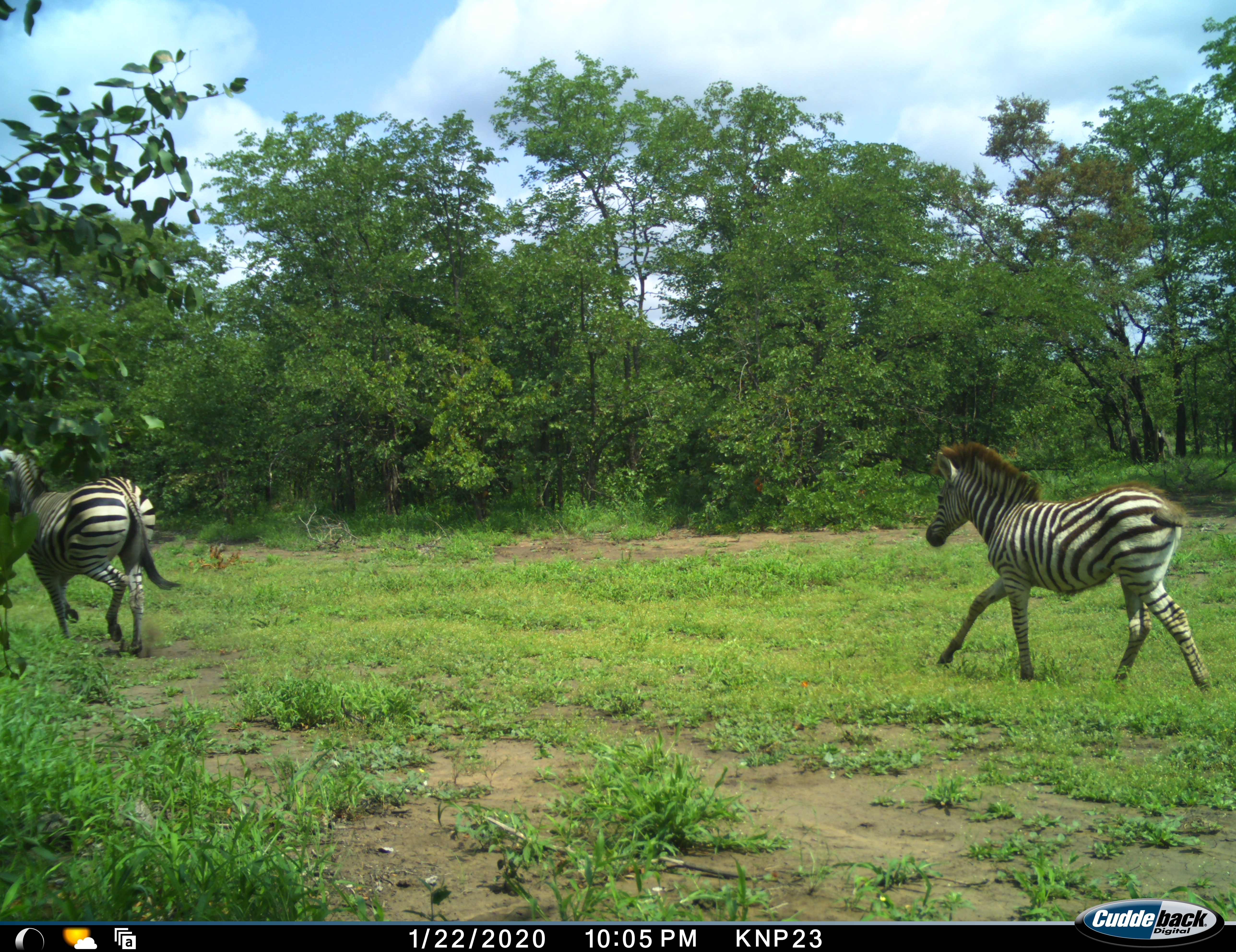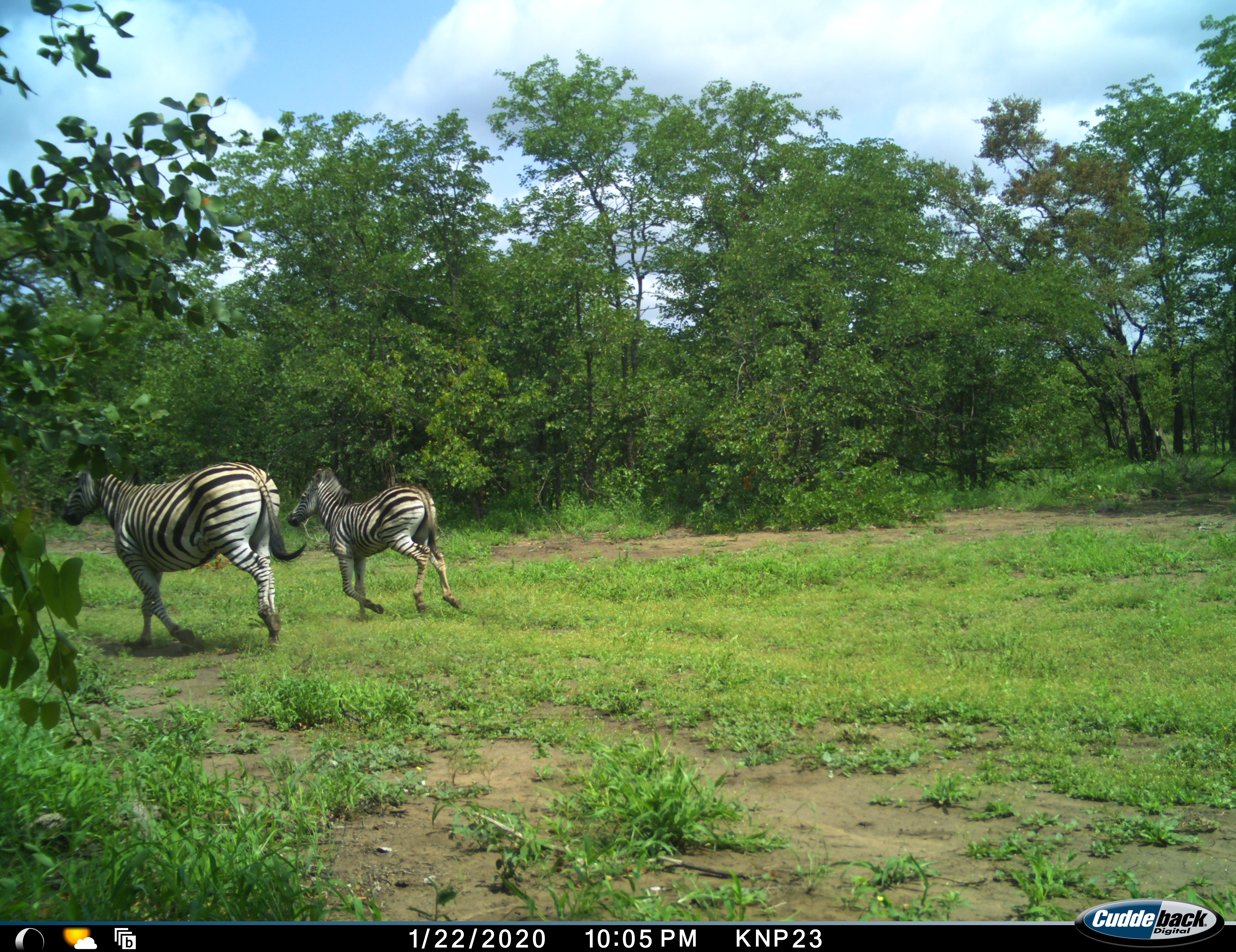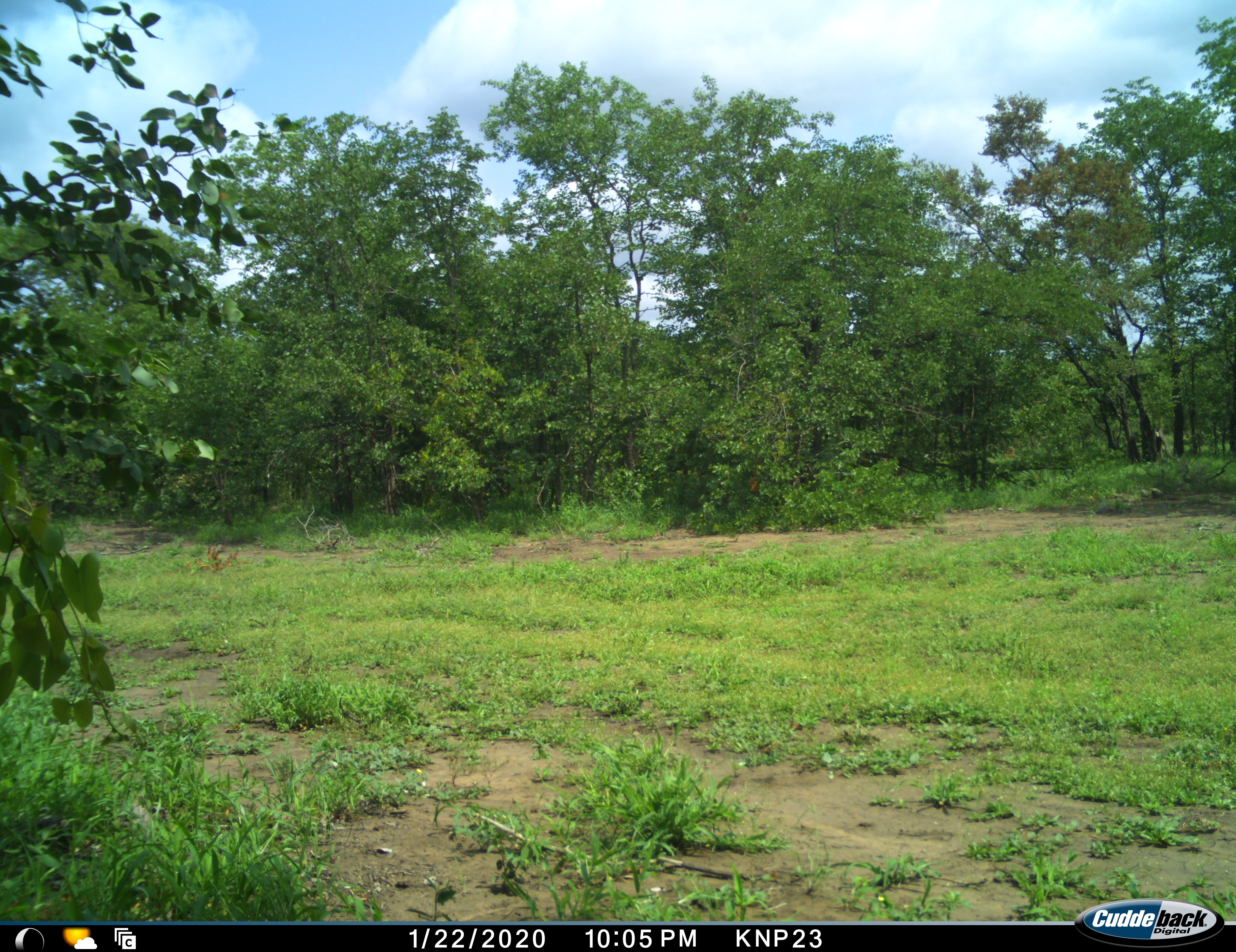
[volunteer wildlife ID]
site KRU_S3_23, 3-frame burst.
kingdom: Animalia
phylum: Chordata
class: Mammalia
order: Perissodactyla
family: Equidae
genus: Equus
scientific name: Equus quagga burchellii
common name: burchell's zebra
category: zebraburchells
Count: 2.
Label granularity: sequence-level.